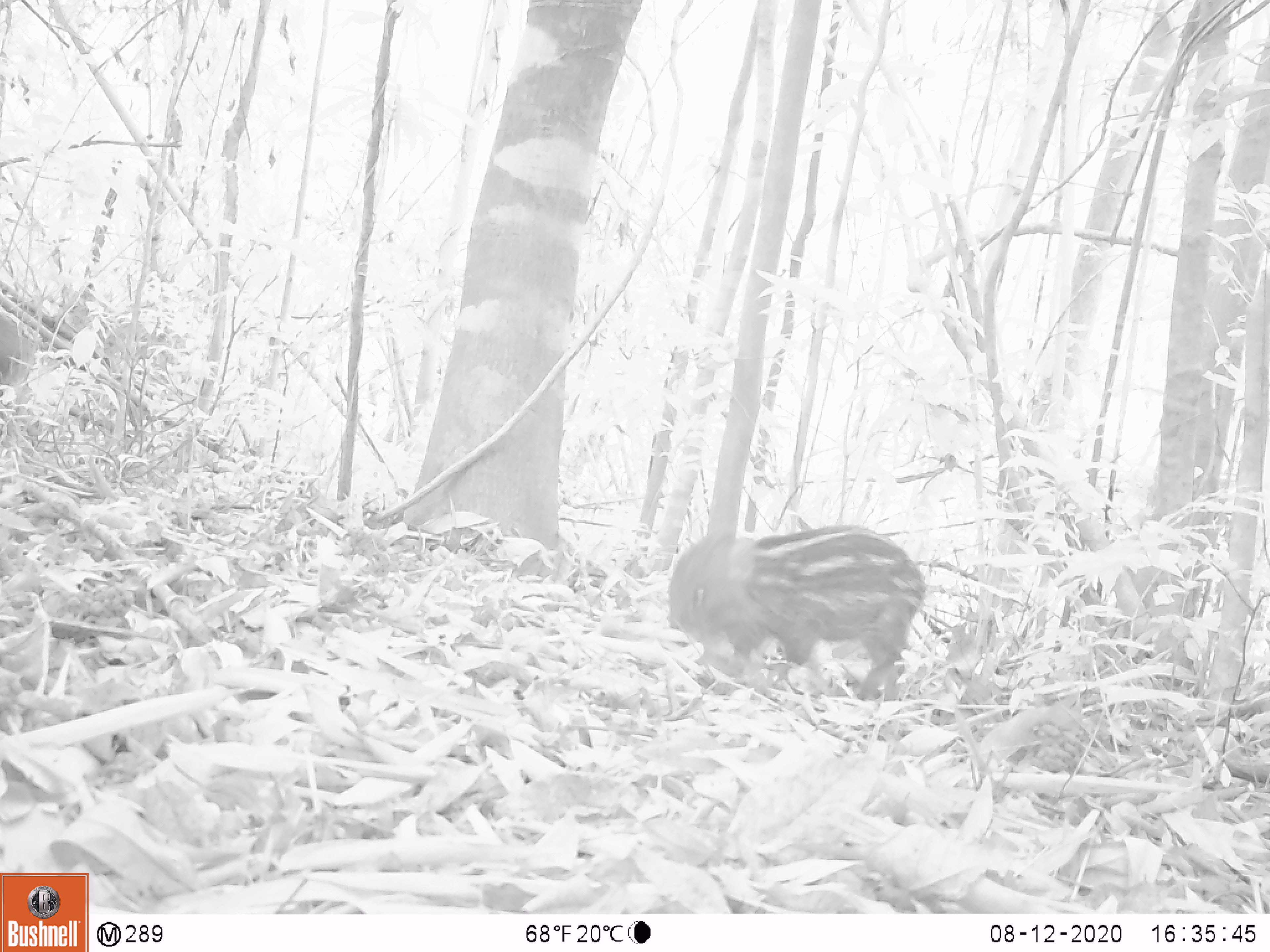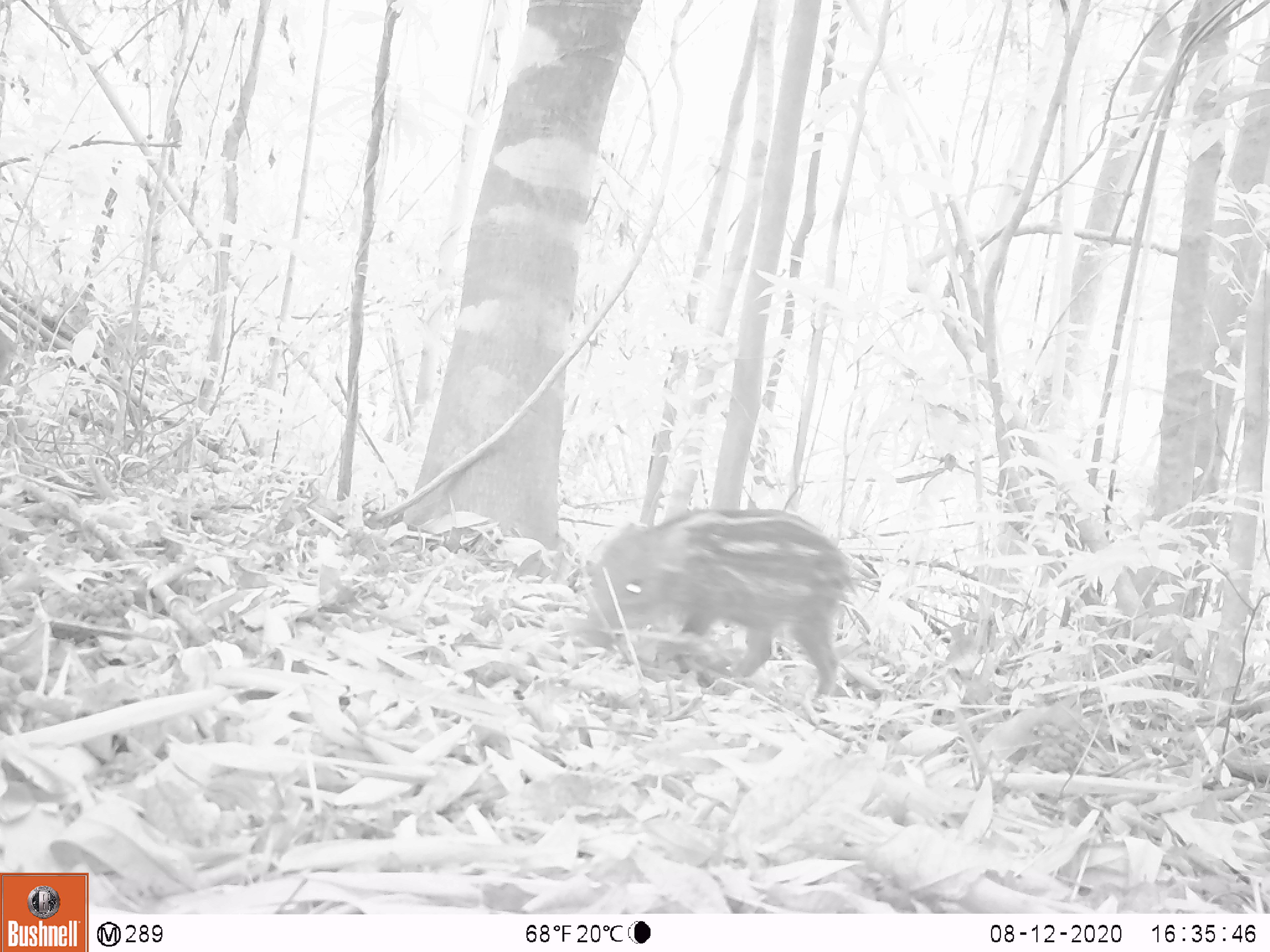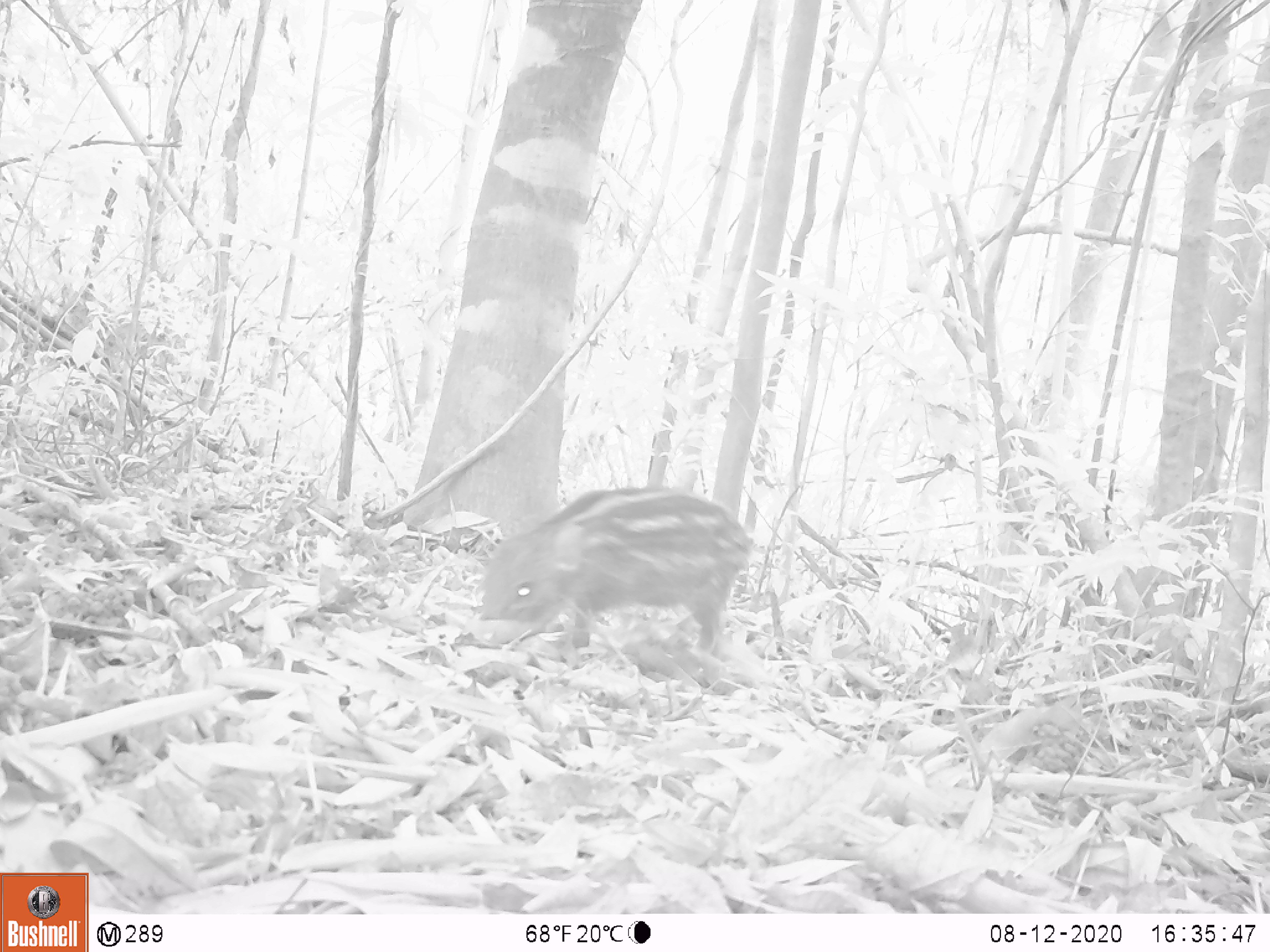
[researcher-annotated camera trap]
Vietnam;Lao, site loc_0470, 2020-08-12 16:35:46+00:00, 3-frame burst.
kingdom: Animalia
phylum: Chordata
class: Mammalia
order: Artiodactyla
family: Suidae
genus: Sus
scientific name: Sus scrofa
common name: eurasian wild pig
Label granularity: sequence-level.